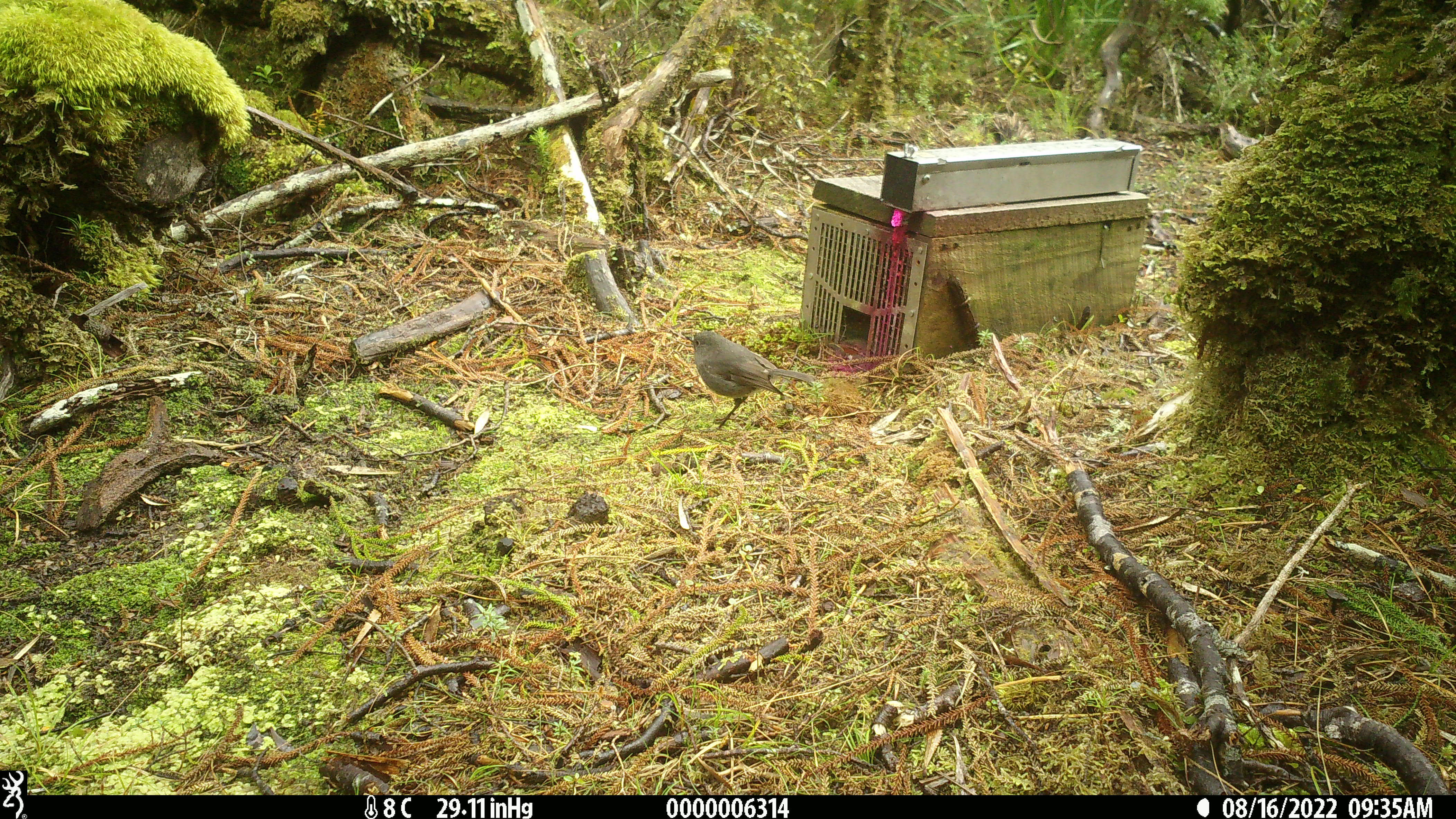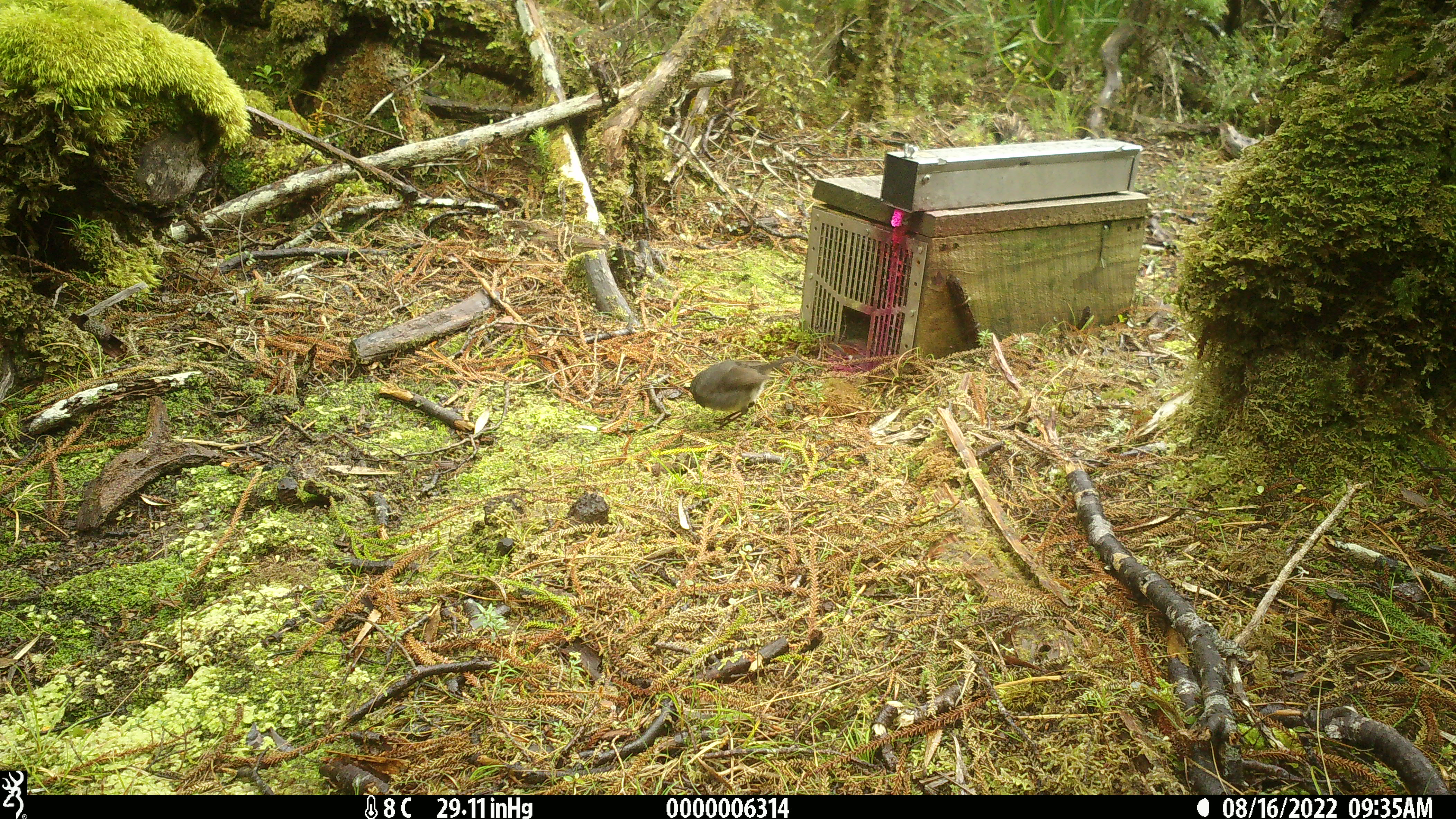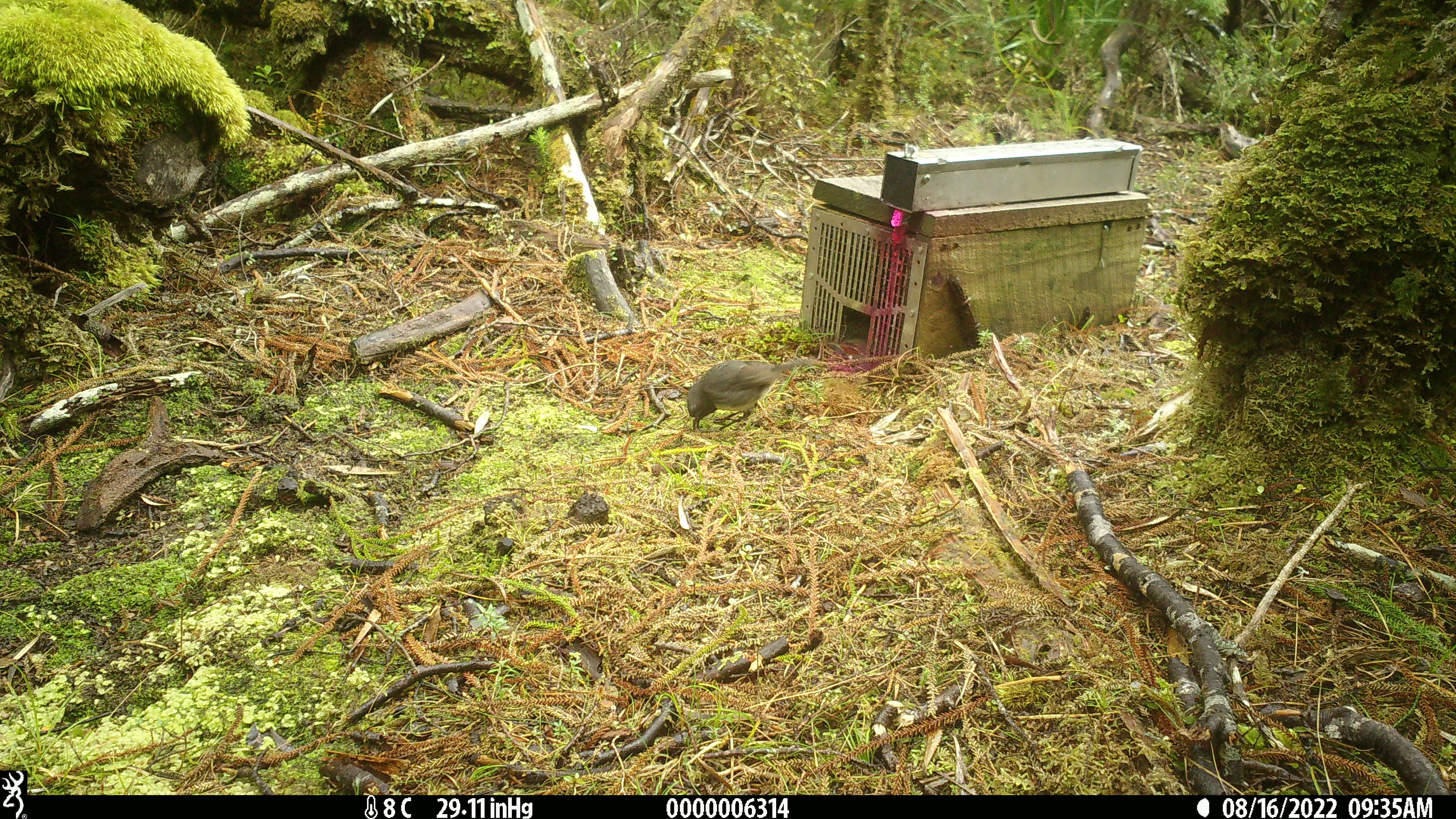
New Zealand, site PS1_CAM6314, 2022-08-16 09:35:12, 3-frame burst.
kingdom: Animalia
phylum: Chordata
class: Aves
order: Passeriformes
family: Petroicidae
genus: Petroica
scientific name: Petroica australis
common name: new zealand robin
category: robin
Robin (new zealand robin) (Petroica australis).